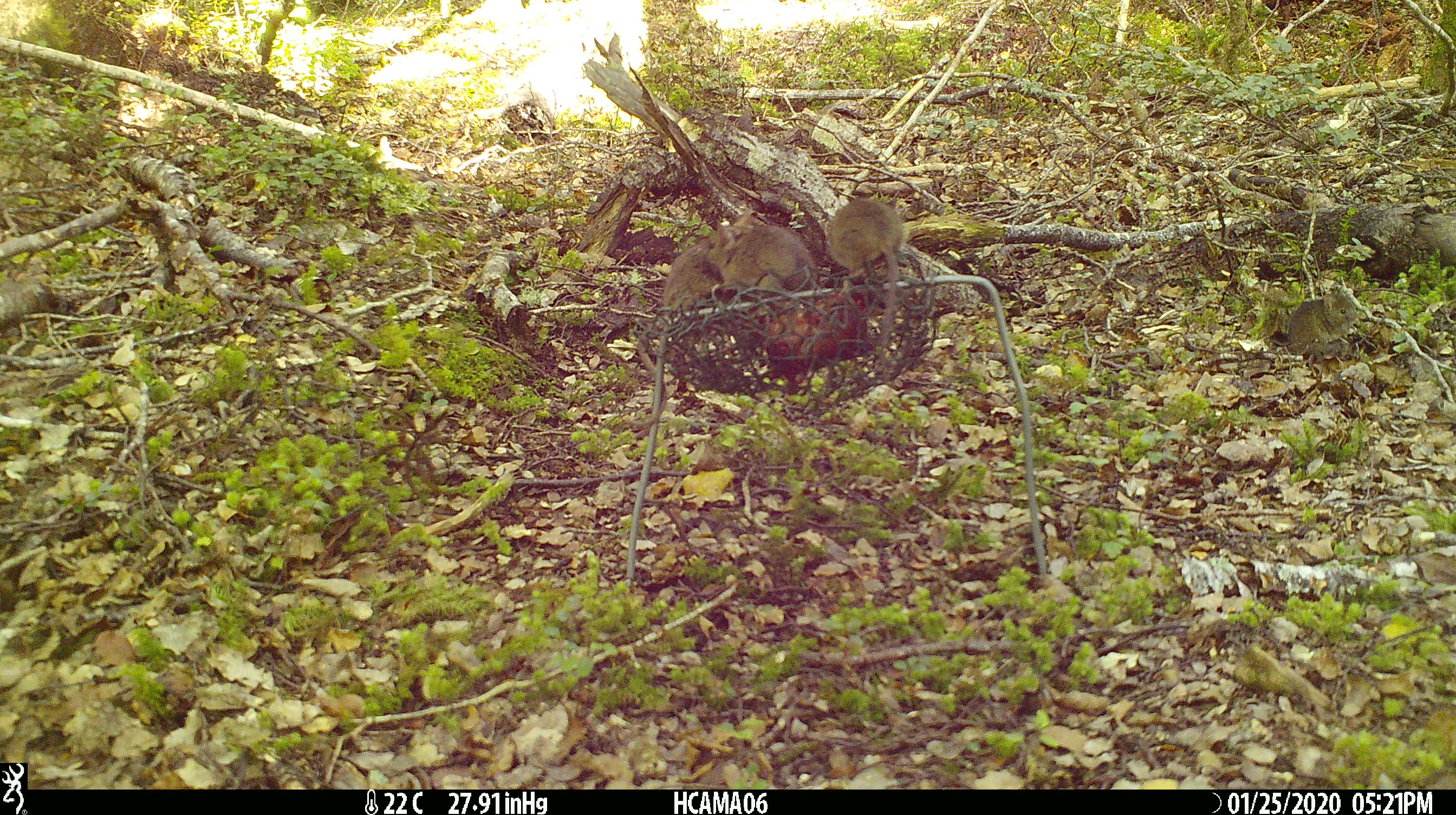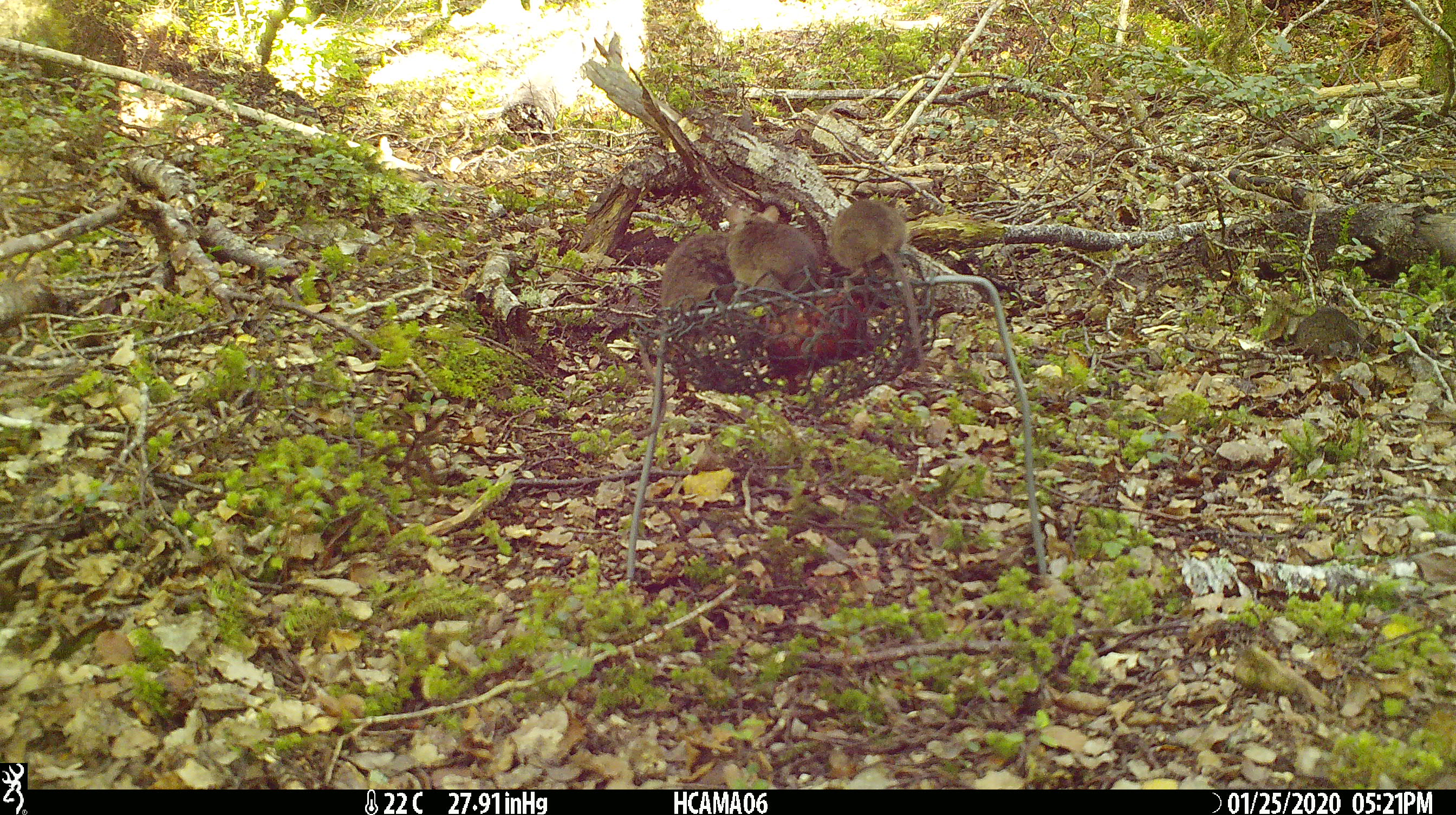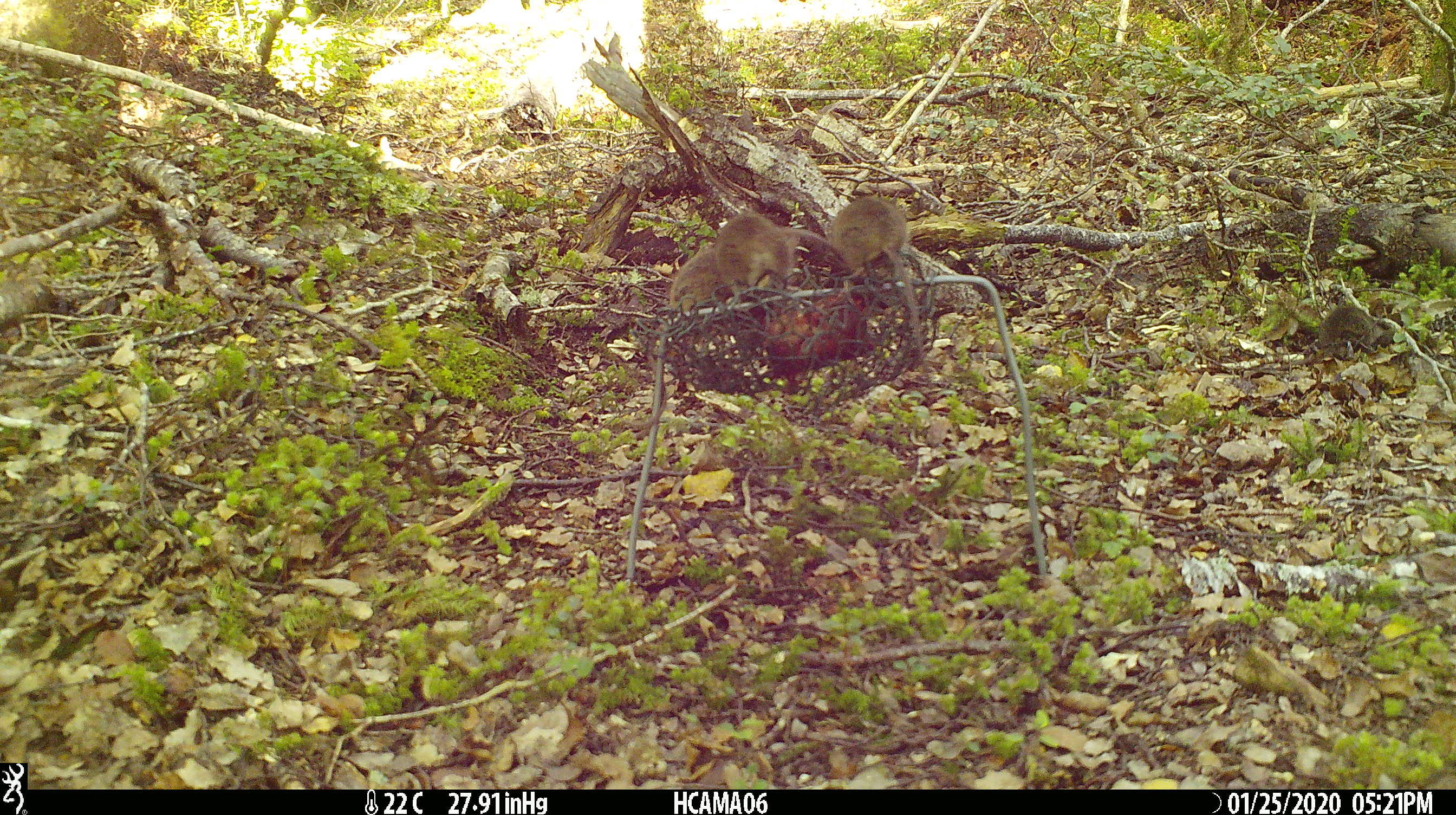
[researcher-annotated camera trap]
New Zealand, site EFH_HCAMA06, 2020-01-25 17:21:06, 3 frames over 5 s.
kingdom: Animalia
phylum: Chordata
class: Mammalia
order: Rodentia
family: Muridae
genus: Mus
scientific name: Mus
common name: mouse